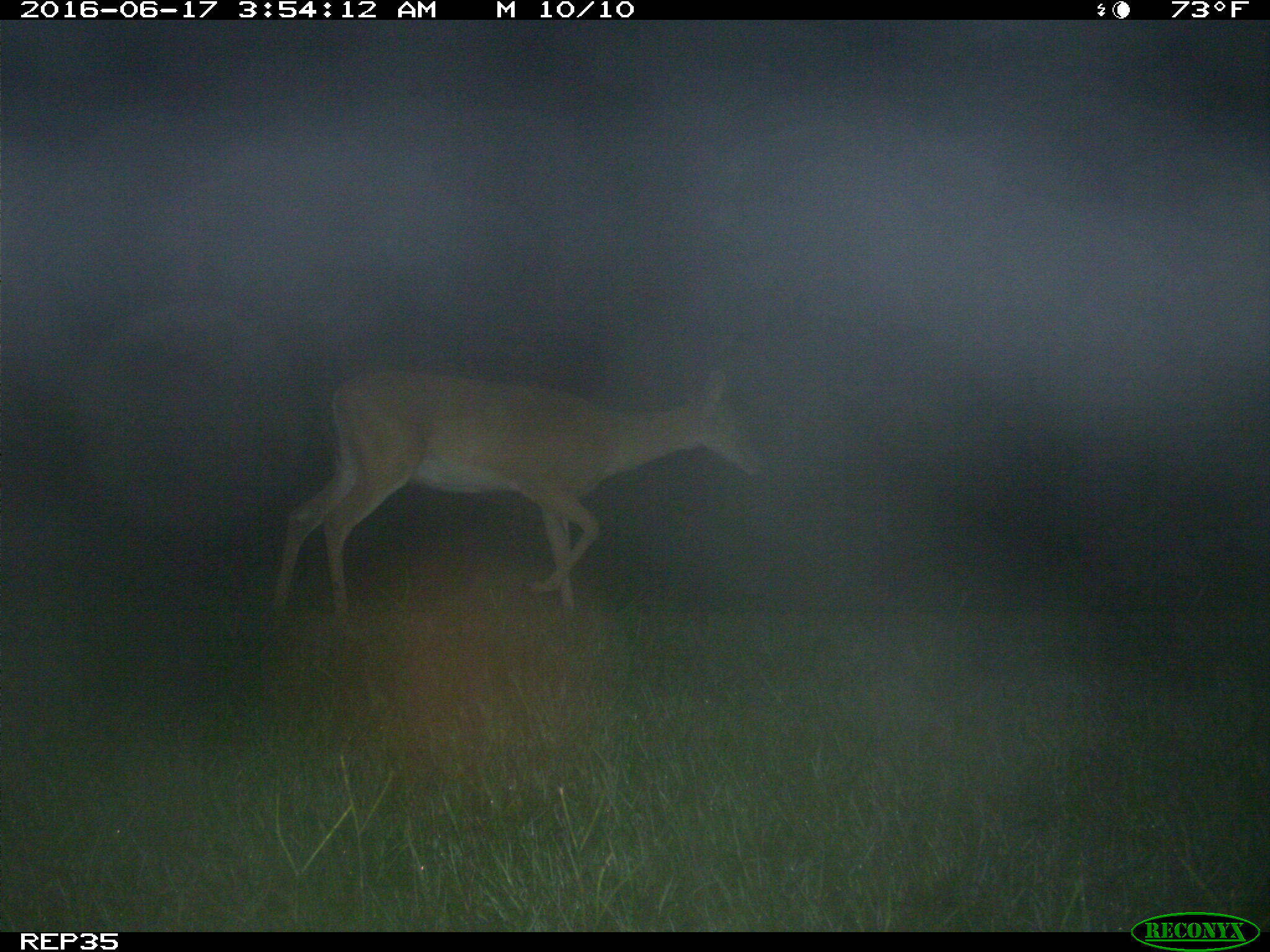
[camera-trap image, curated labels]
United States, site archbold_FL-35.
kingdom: Animalia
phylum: Chordata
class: Mammalia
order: Artiodactyla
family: Cervidae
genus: Odocoileus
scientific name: Odocoileus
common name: deer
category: unidentified deer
Unidentified deer (deer) (Odocoileus).